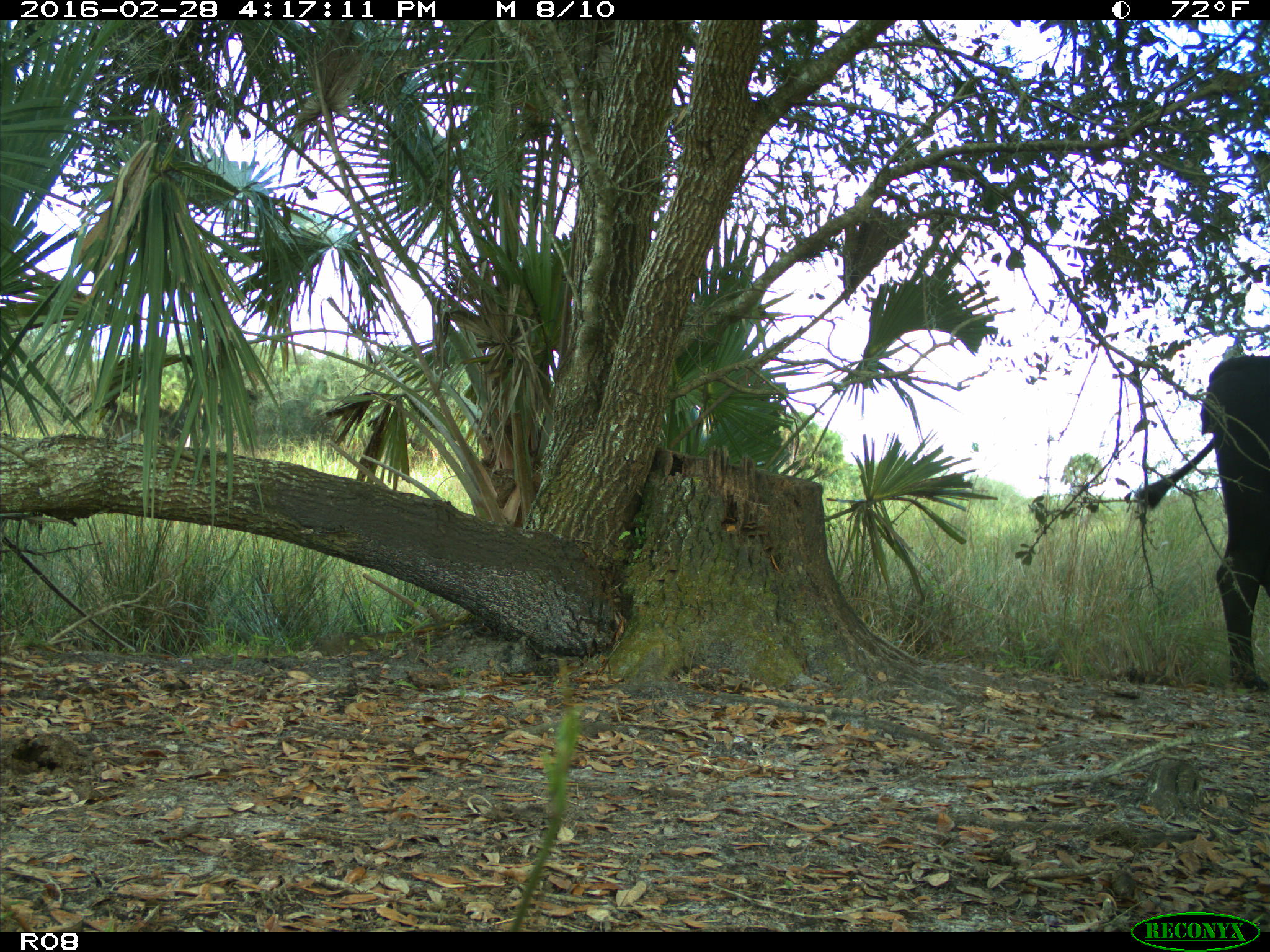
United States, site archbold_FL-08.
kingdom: Animalia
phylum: Chordata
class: Mammalia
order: Artiodactyla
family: Bovidae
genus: Bos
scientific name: Bos taurus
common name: domestic cow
Bos taurus (domestic cow).